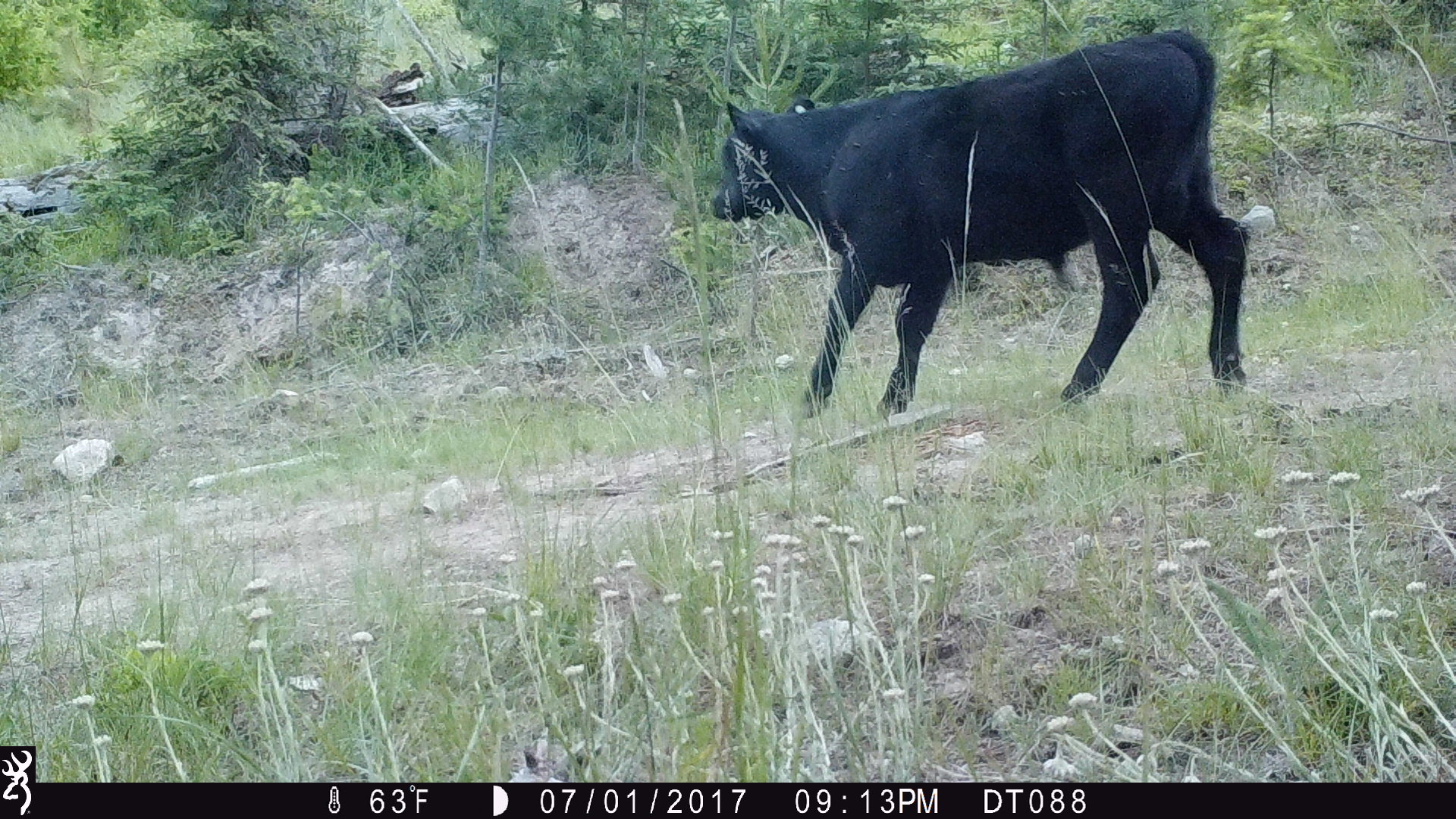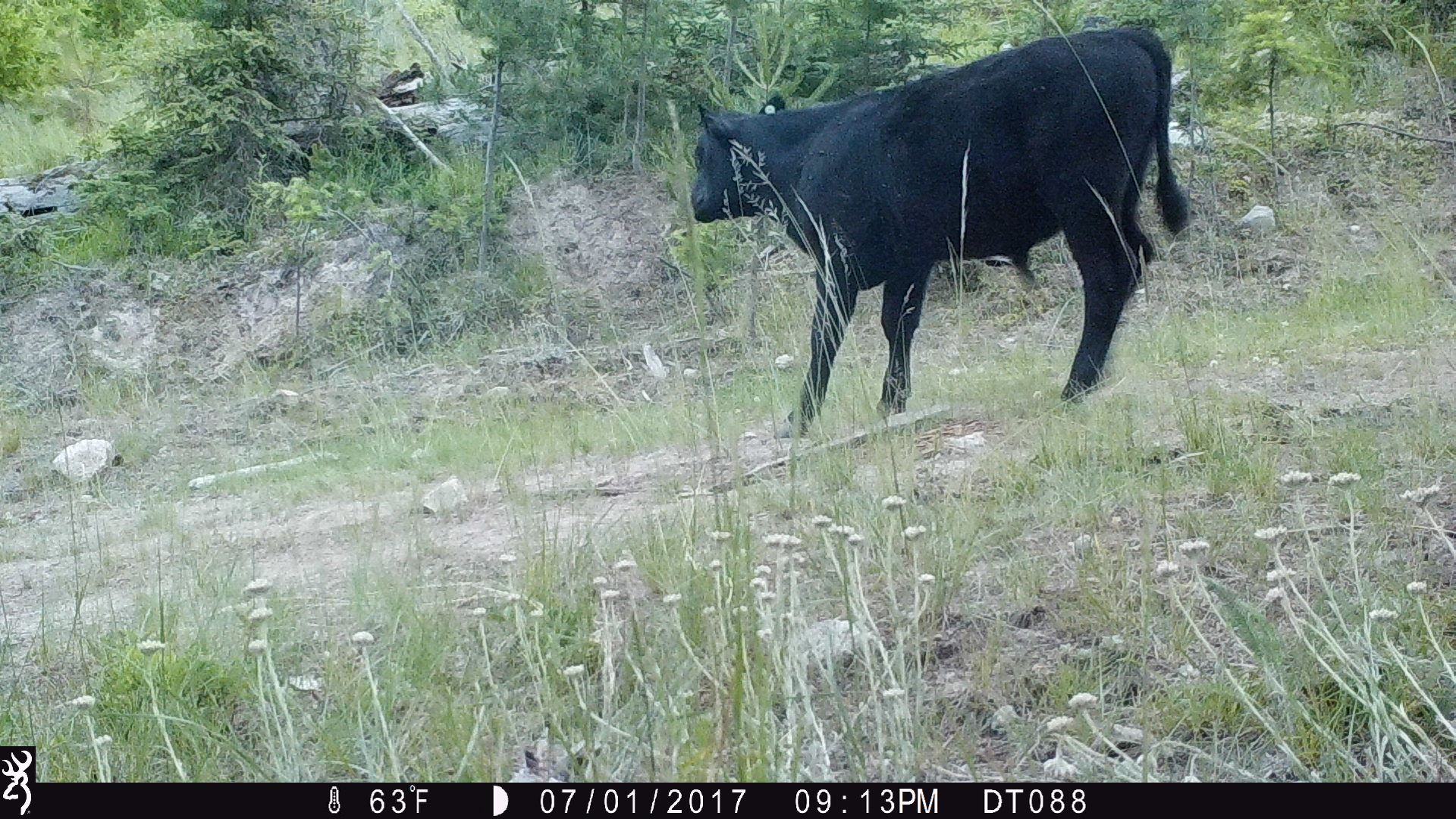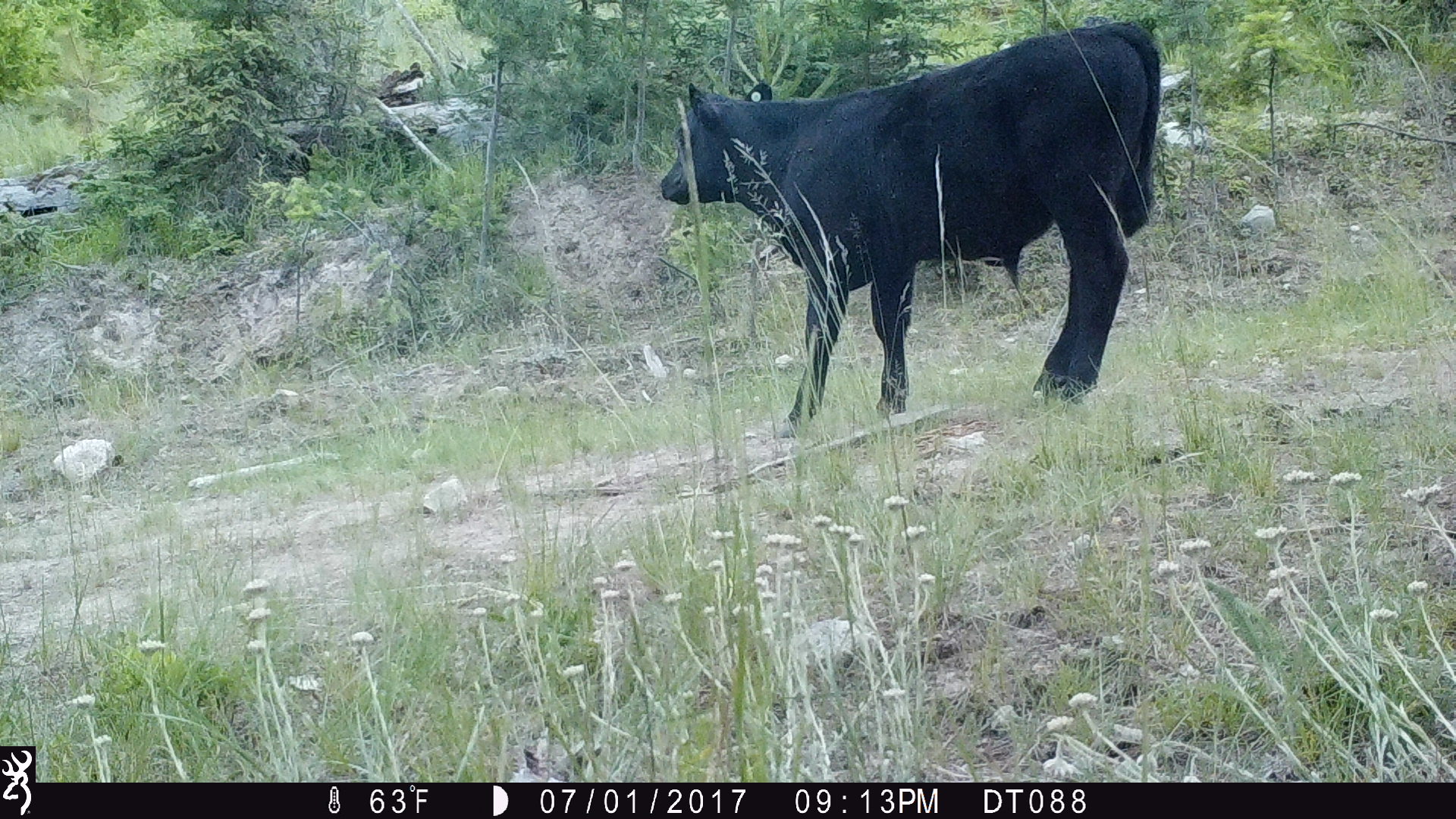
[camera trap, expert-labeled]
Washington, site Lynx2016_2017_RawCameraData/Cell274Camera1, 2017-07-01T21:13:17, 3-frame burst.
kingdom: Animalia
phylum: Chordata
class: Mammalia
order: Artiodactyla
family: Bovidae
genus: Bos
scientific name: Bos taurus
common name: domestic cattle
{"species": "domestic cattle (Bos taurus)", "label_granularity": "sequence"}